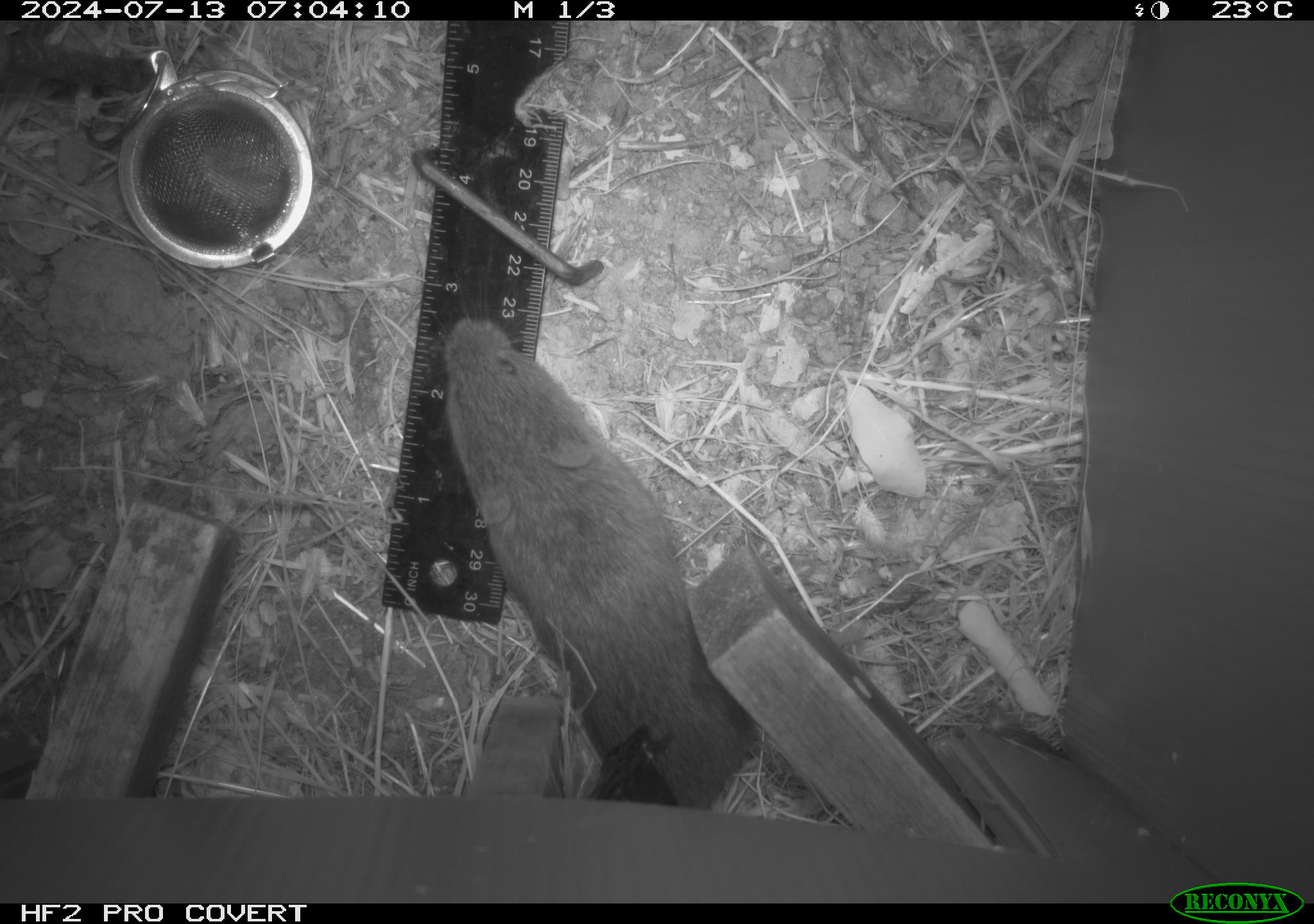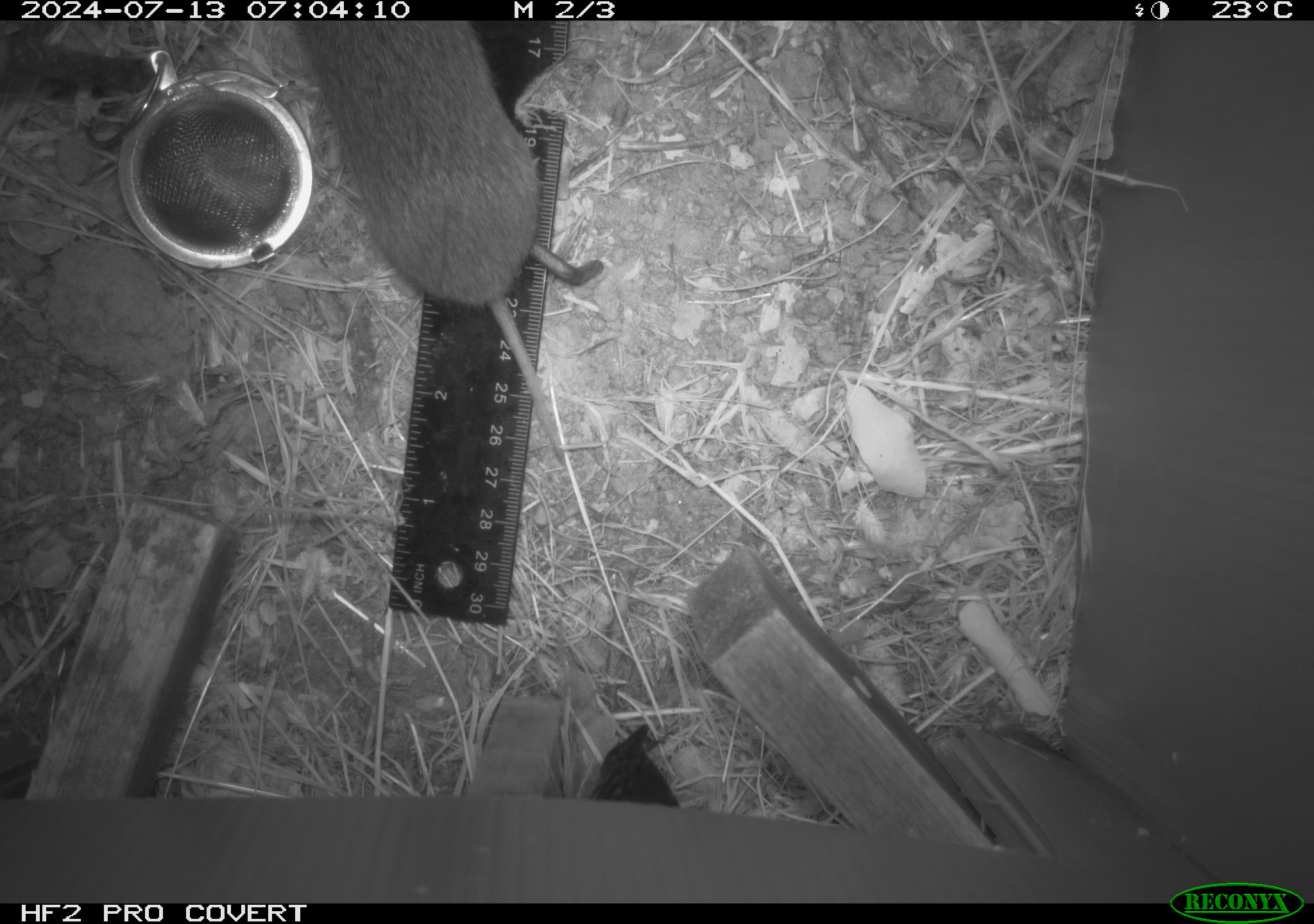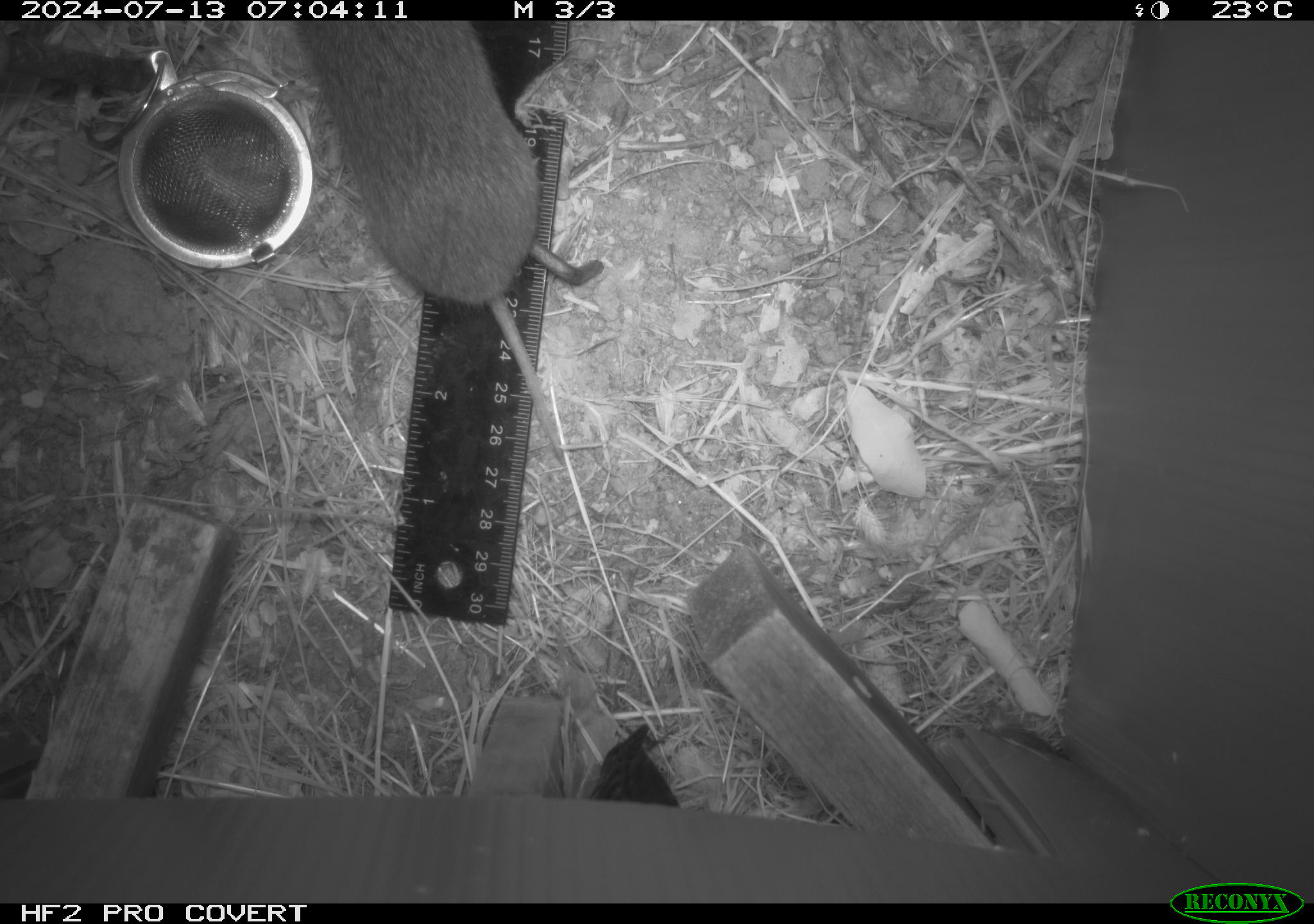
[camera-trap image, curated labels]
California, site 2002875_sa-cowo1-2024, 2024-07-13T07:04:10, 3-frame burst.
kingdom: Animalia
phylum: Chordata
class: Mammalia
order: Rodentia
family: Cricetidae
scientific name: Arvicolinae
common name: voles, lemmings, and muskrats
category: arvicolinae subfamily